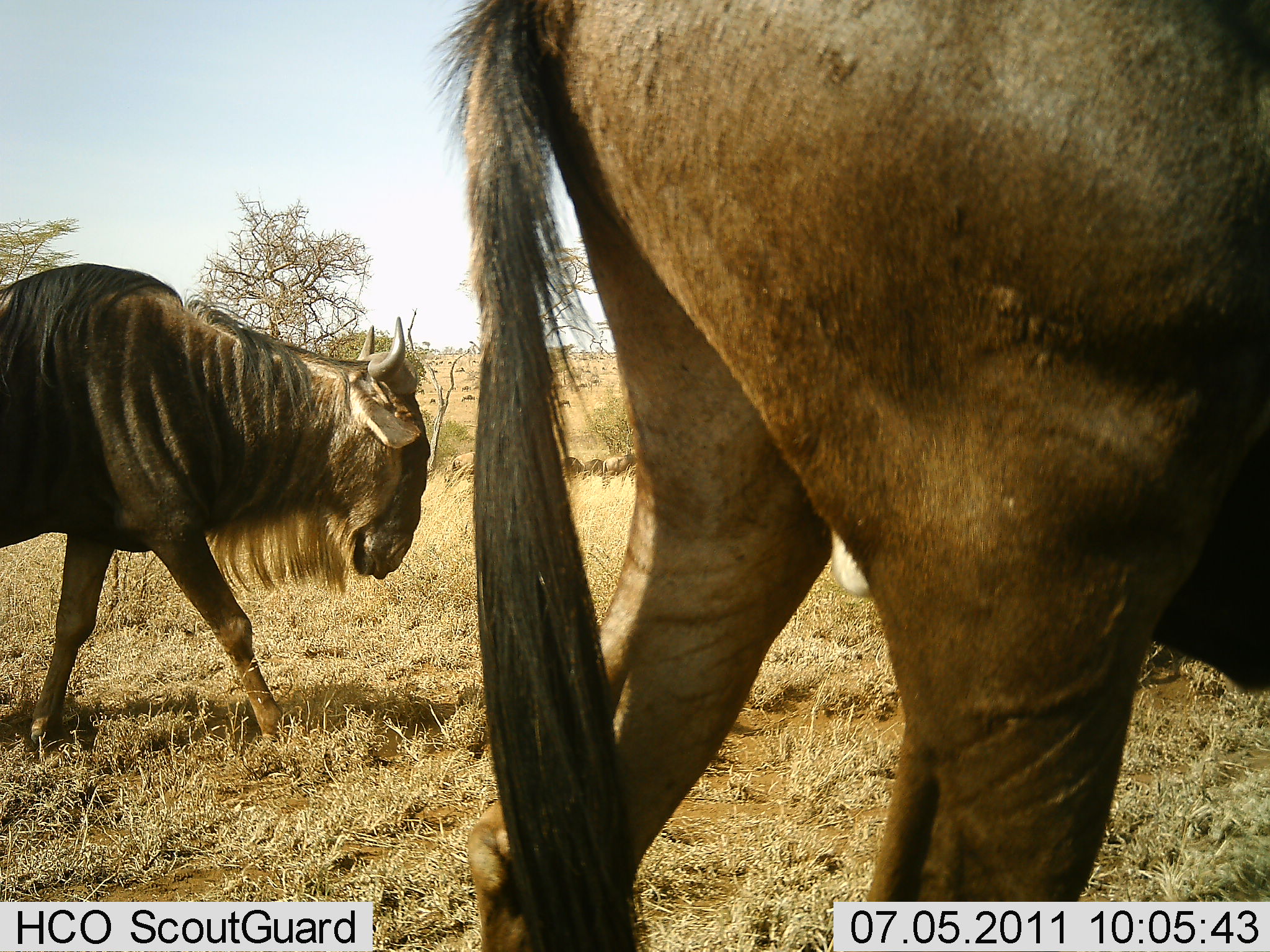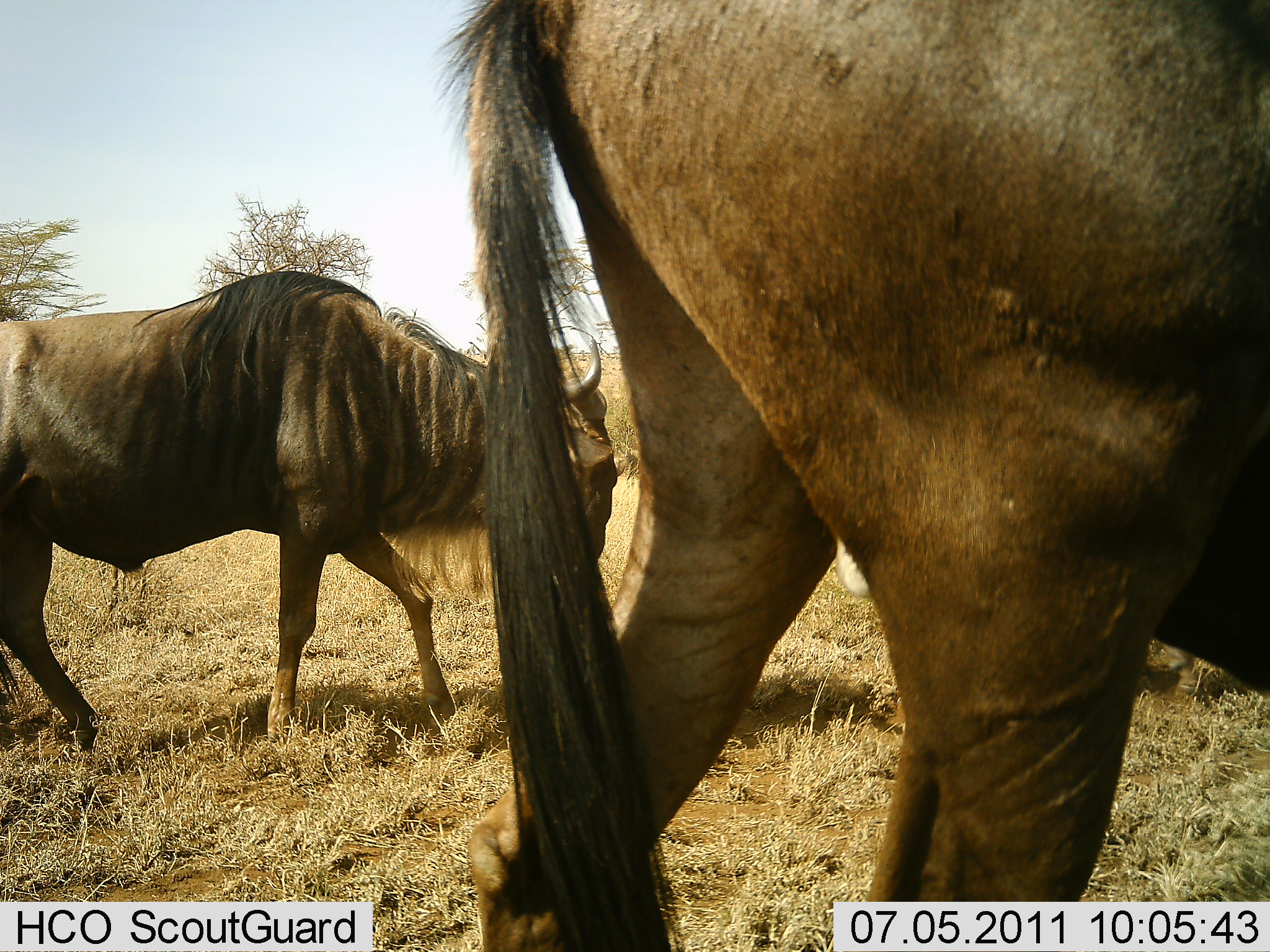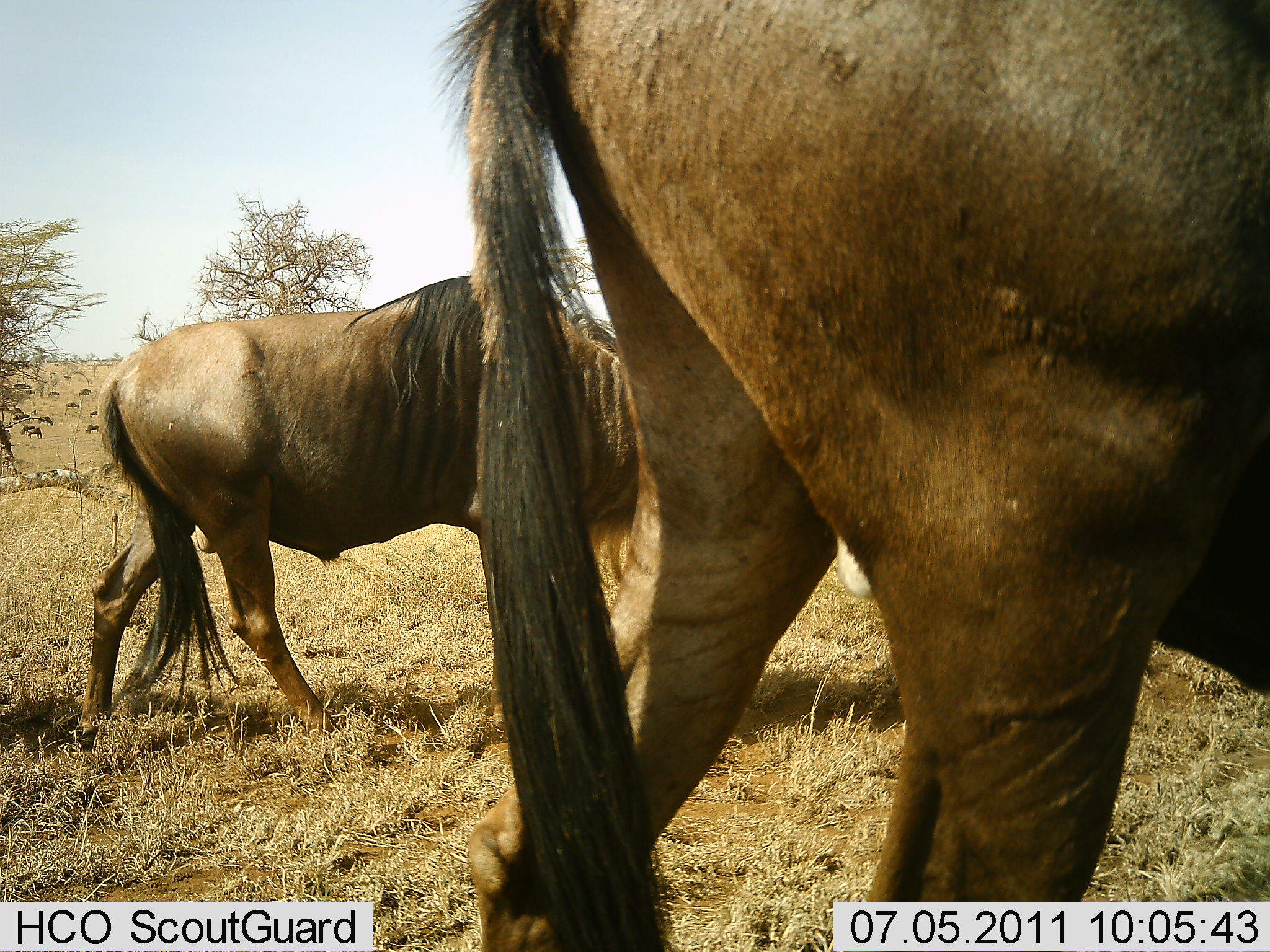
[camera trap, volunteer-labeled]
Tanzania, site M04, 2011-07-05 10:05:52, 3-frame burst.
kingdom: Animalia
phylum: Chordata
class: Mammalia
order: Artiodactyla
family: Bovidae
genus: Connochaetes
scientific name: Connochaetes taurinus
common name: blue wildebeest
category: wildebeest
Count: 2.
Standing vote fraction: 67%.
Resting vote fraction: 8%.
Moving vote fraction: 92%.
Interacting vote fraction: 8%.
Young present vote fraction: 0%.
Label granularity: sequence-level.